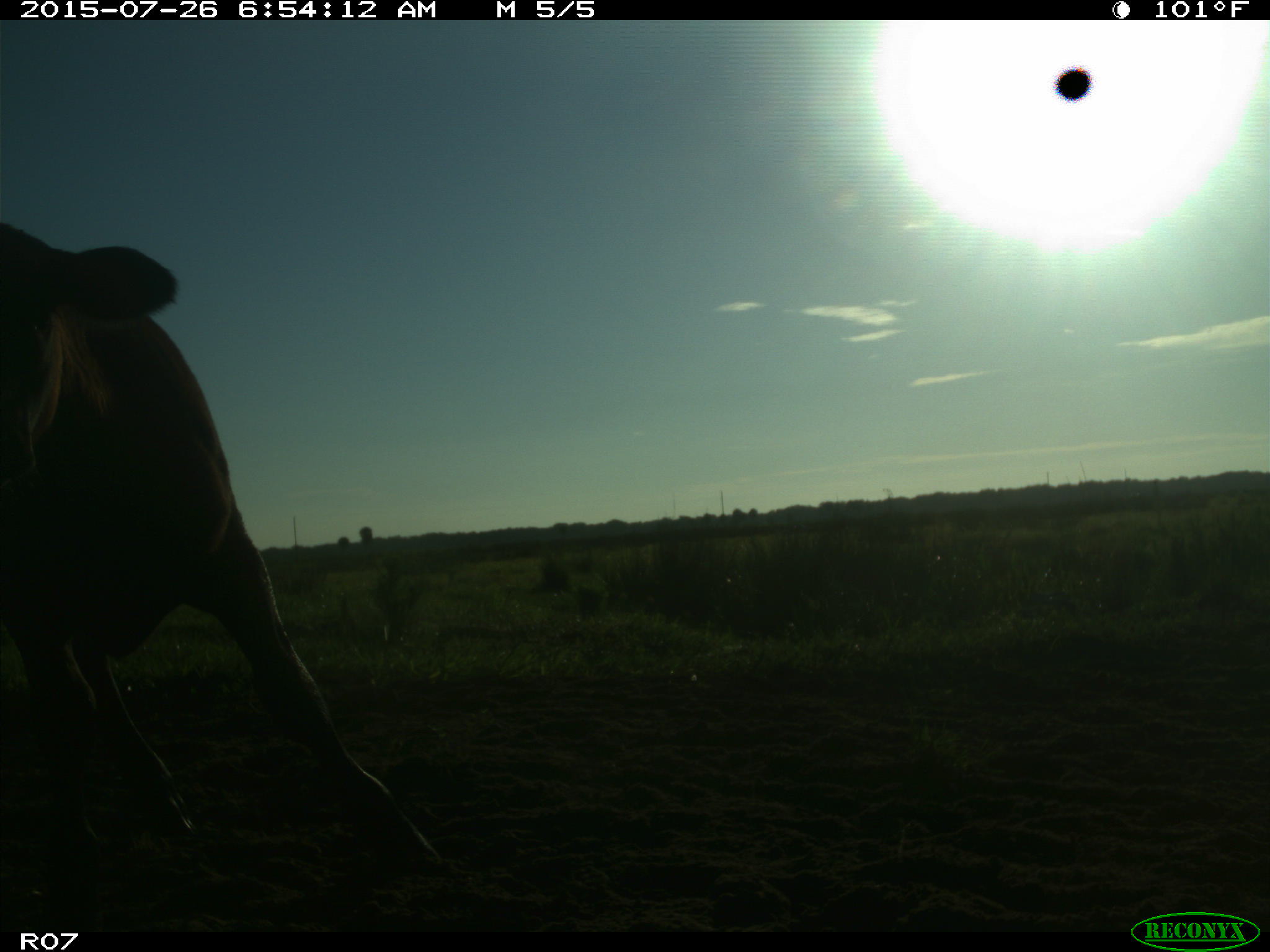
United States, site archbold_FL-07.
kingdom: Animalia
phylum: Chordata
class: Mammalia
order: Artiodactyla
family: Bovidae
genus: Bos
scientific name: Bos taurus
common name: domestic cow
Bos taurus (domestic cow).